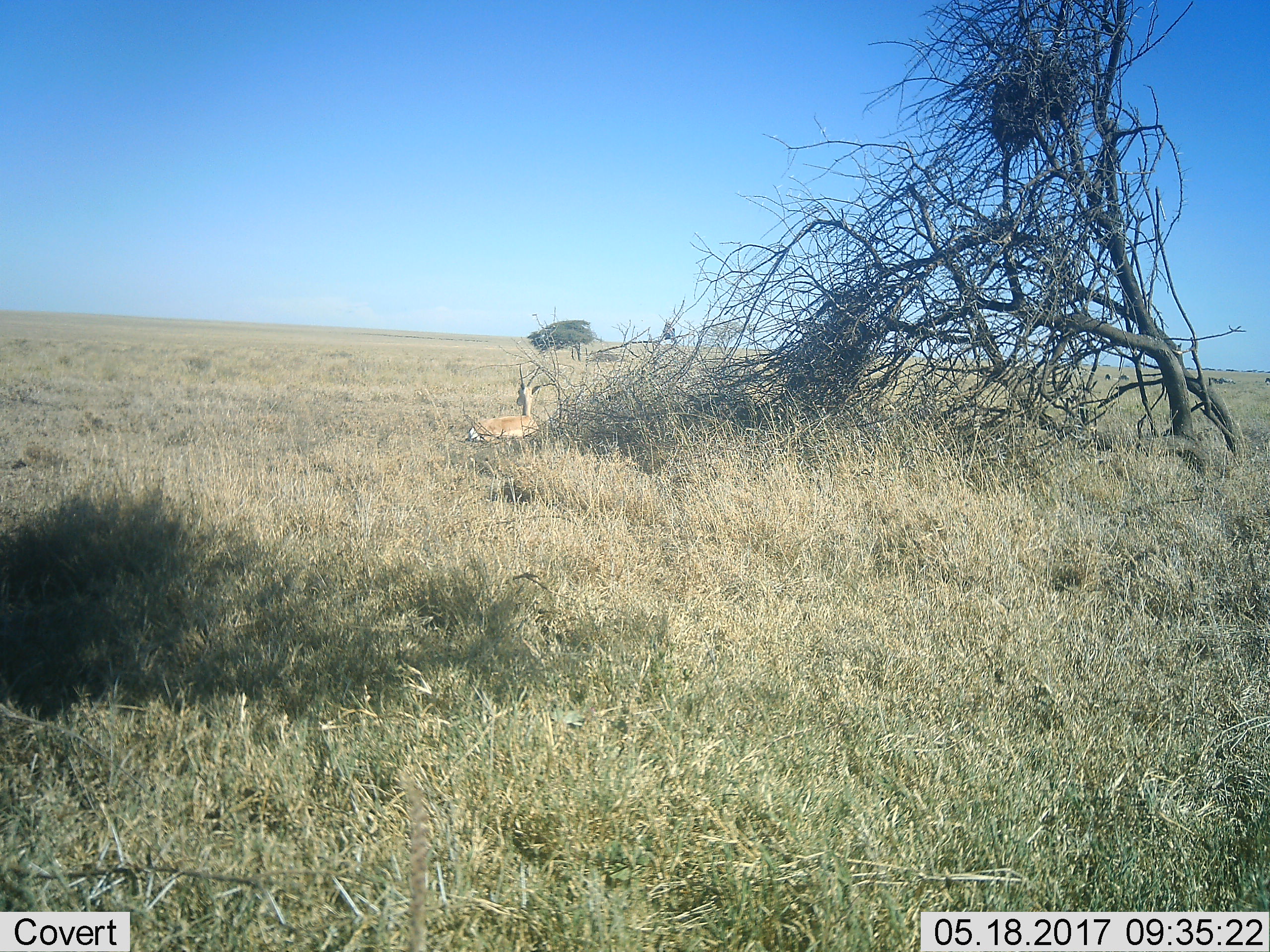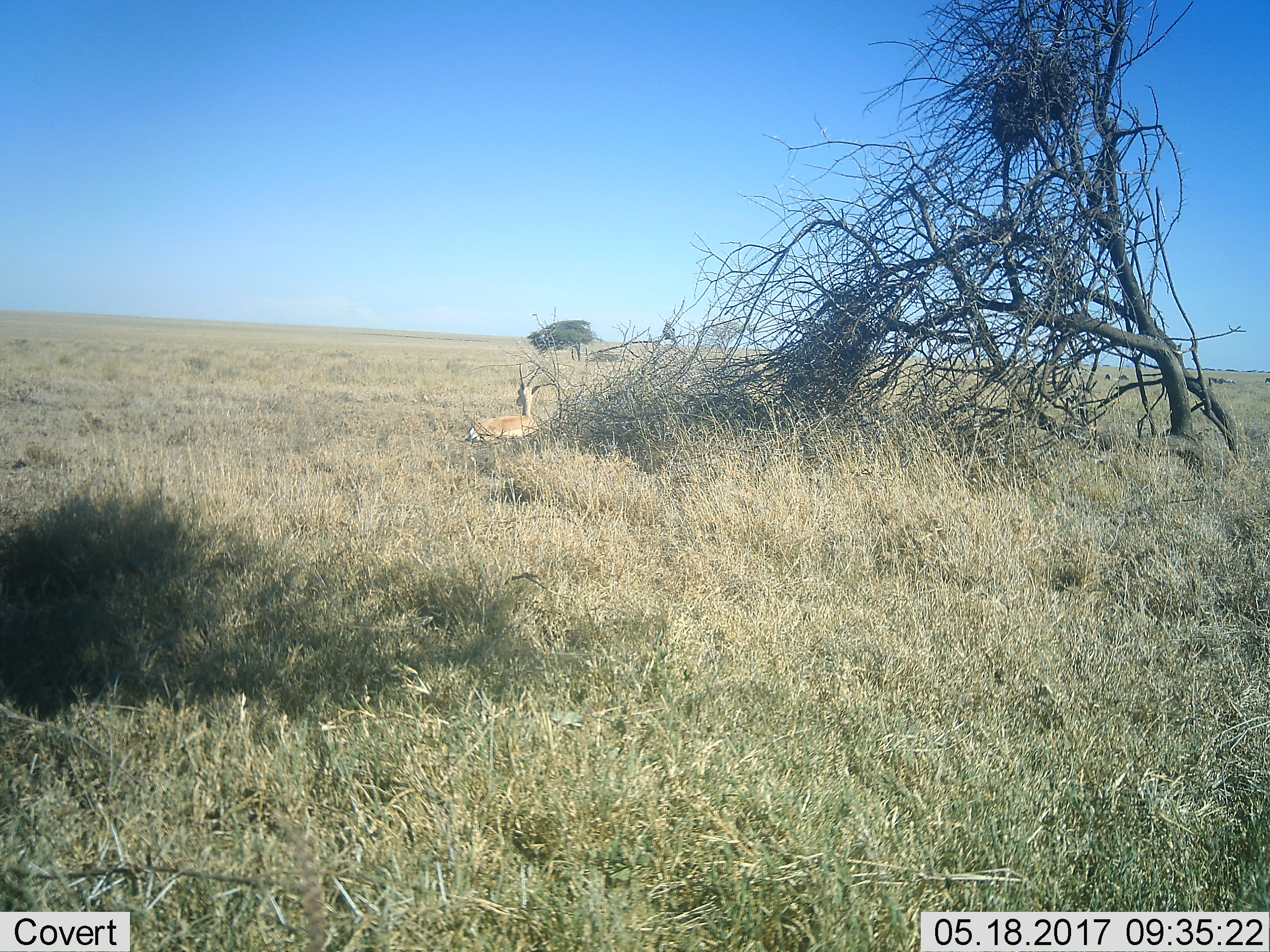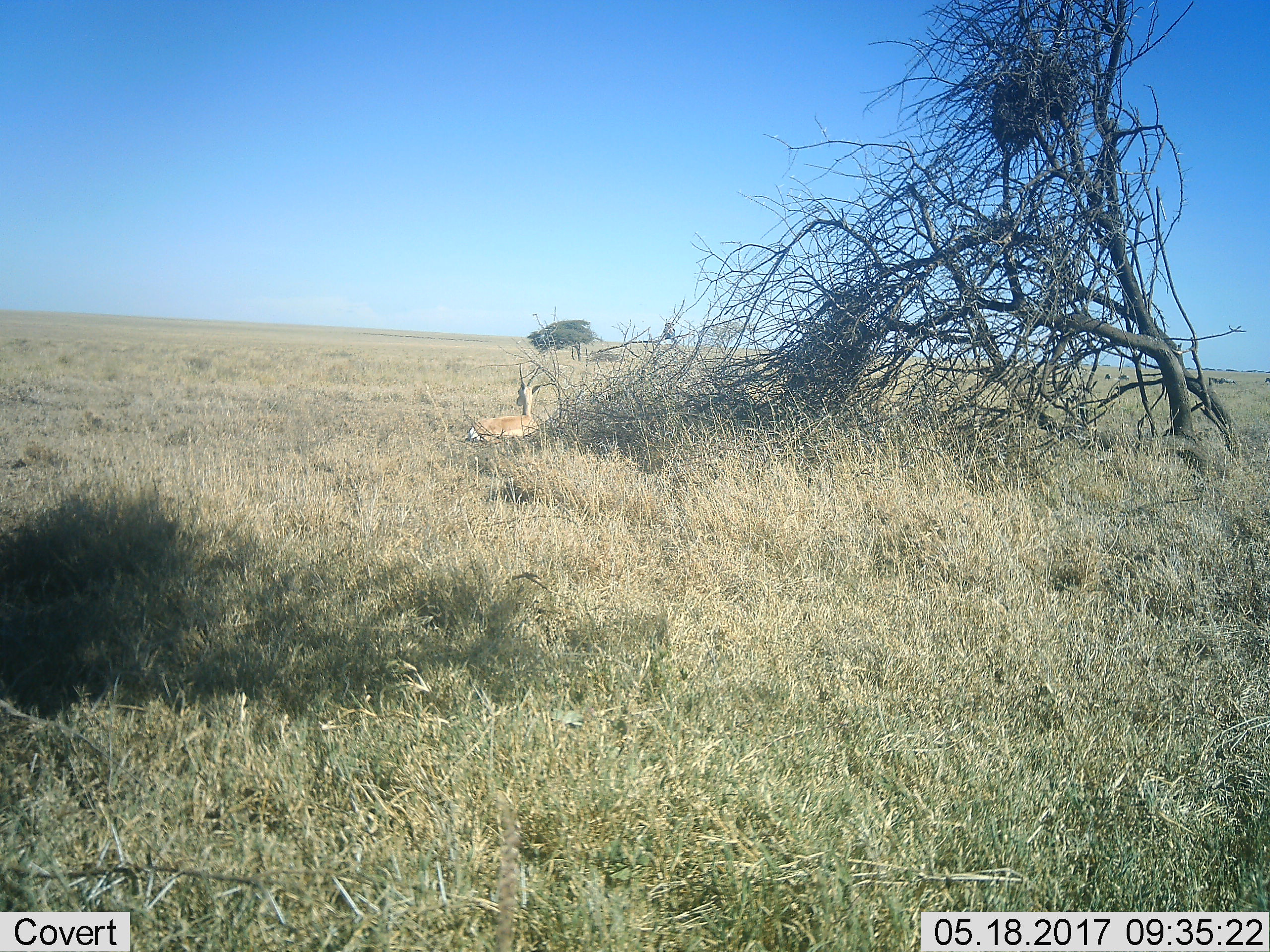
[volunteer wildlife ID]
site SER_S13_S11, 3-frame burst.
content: unidentified animal